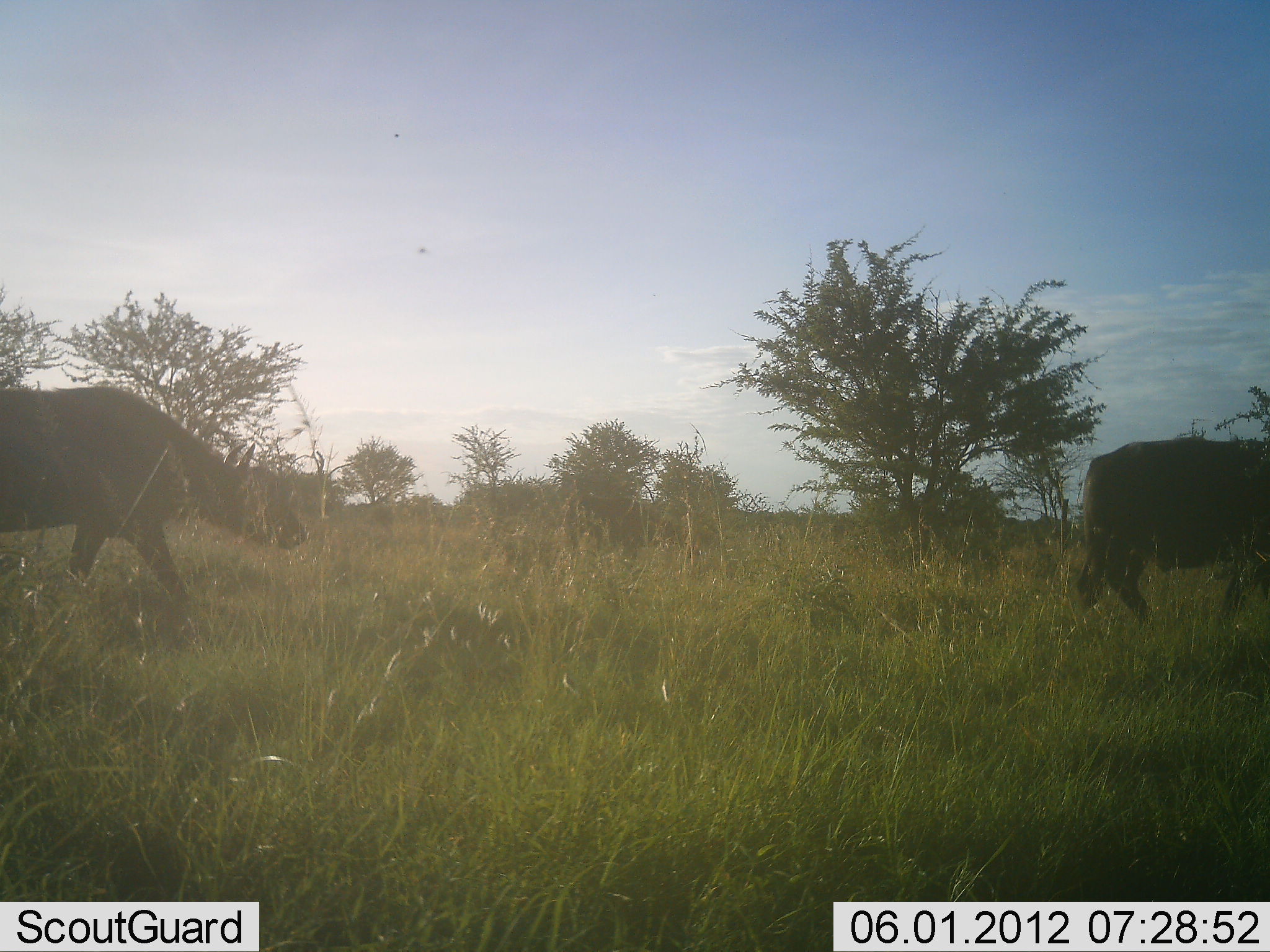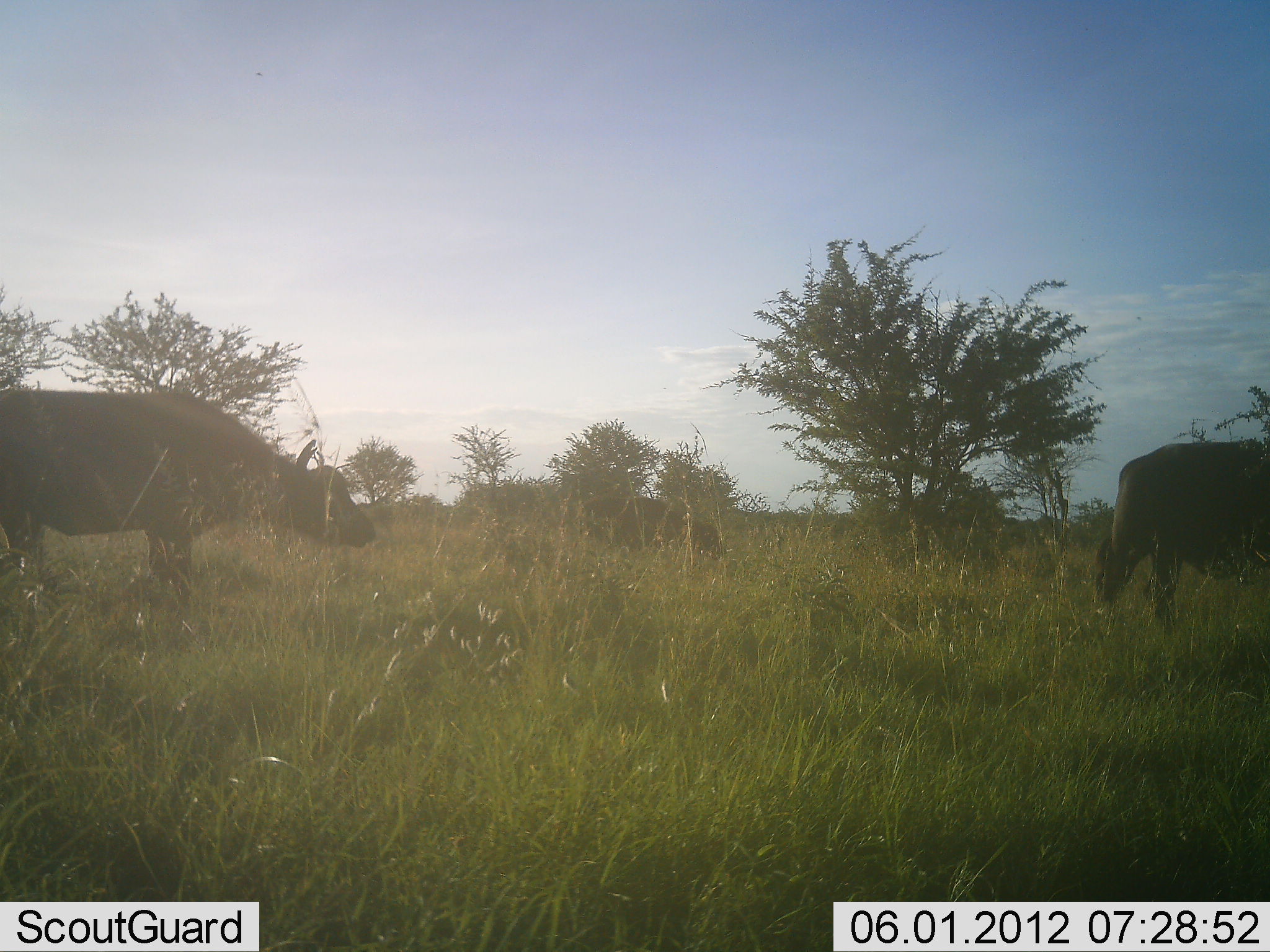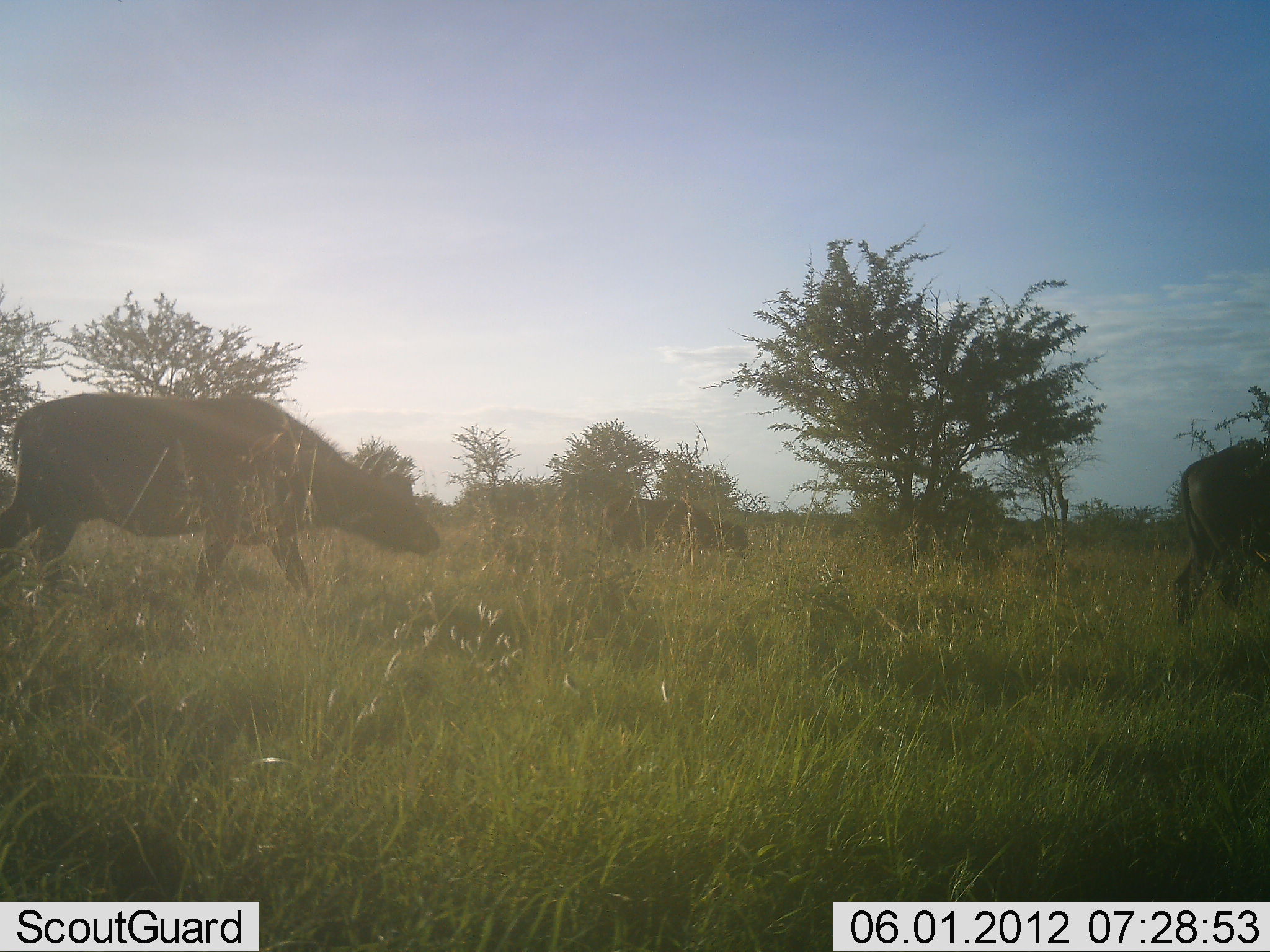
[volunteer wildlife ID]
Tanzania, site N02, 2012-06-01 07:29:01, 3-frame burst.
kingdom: Animalia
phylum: Chordata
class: Mammalia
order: Artiodactyla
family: Bovidae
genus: Syncerus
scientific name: Syncerus caffer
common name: cape buffalo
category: buffalo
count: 3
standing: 10%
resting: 0%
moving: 90%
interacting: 0%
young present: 10%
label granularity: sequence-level